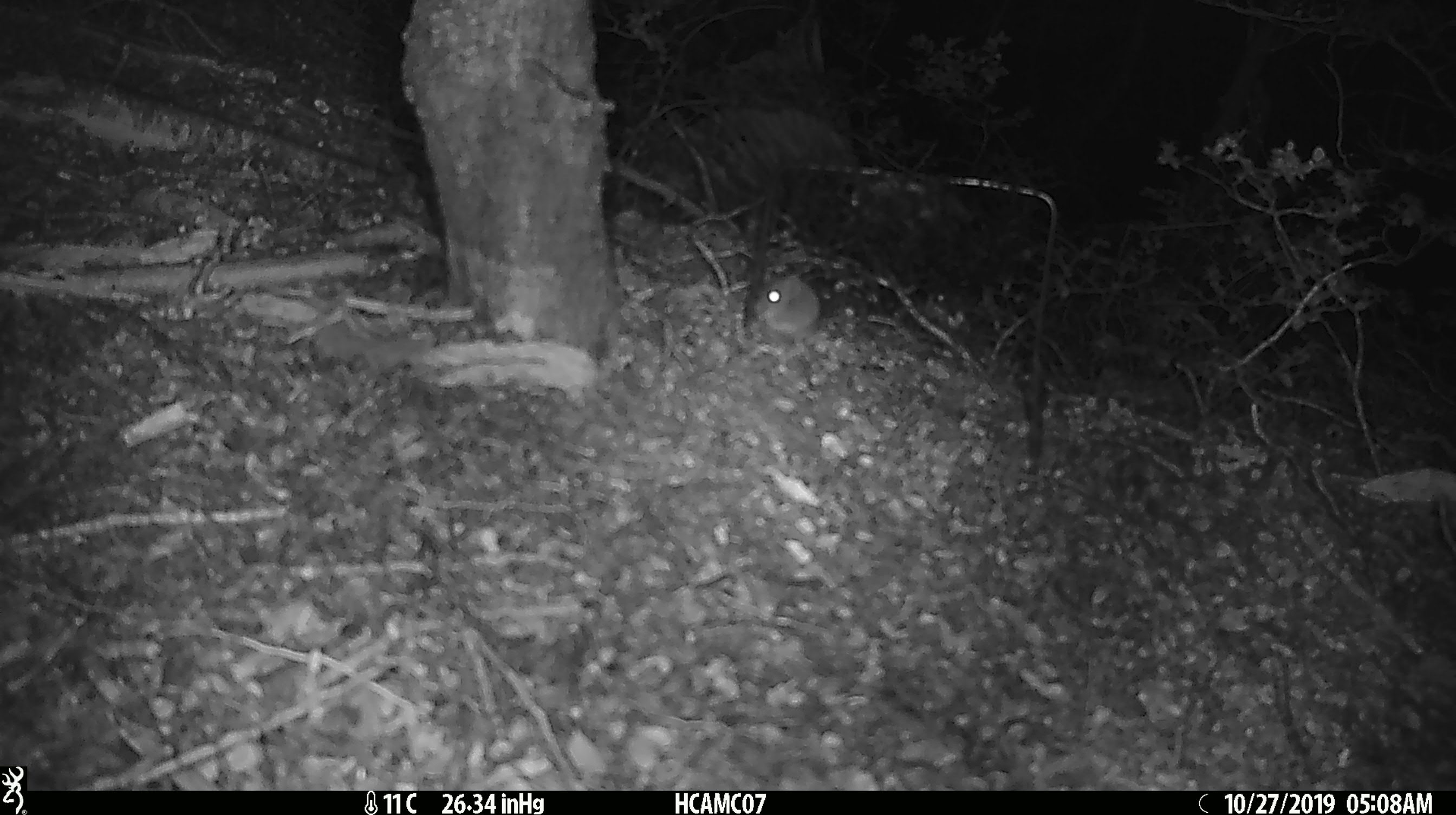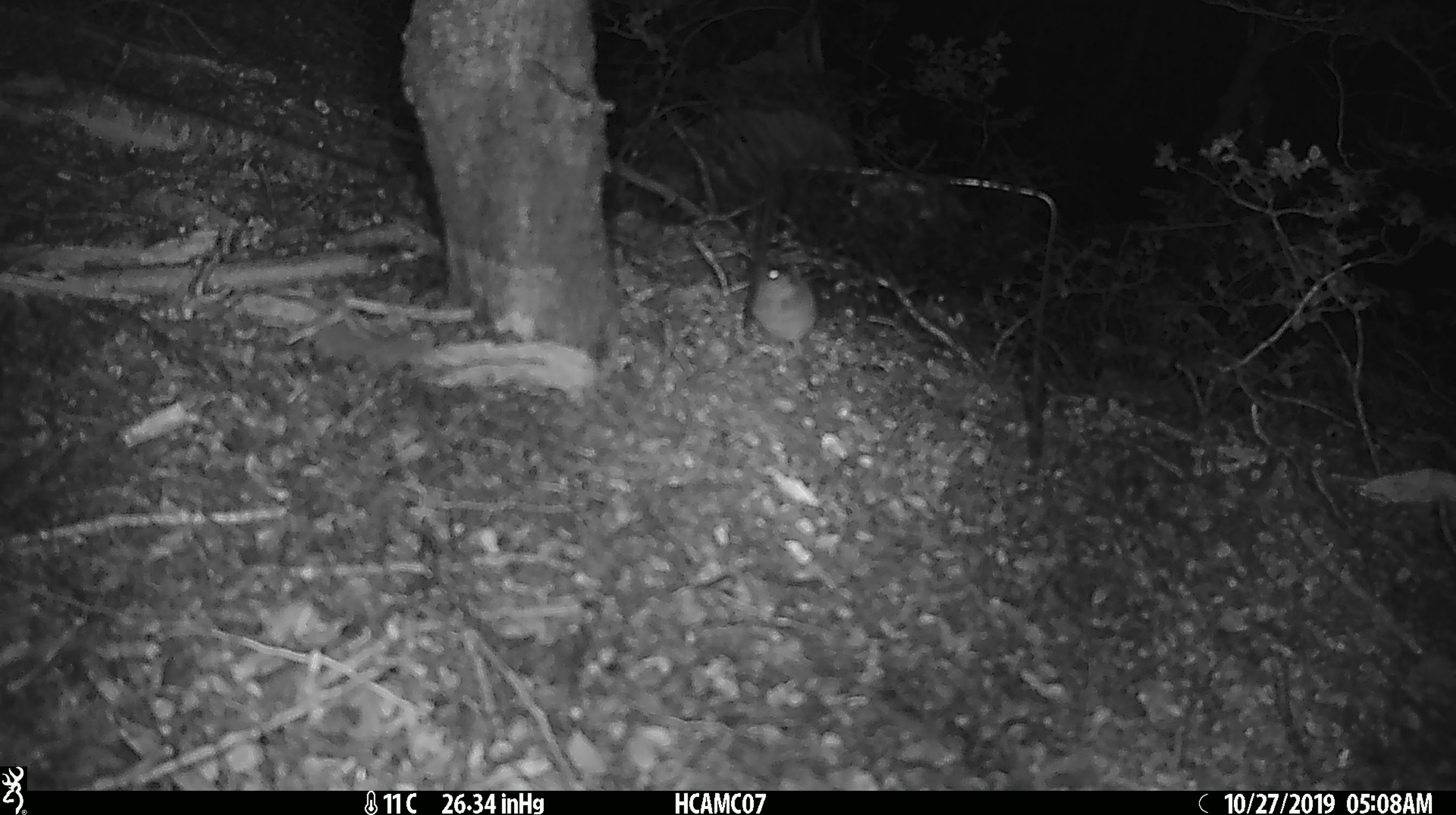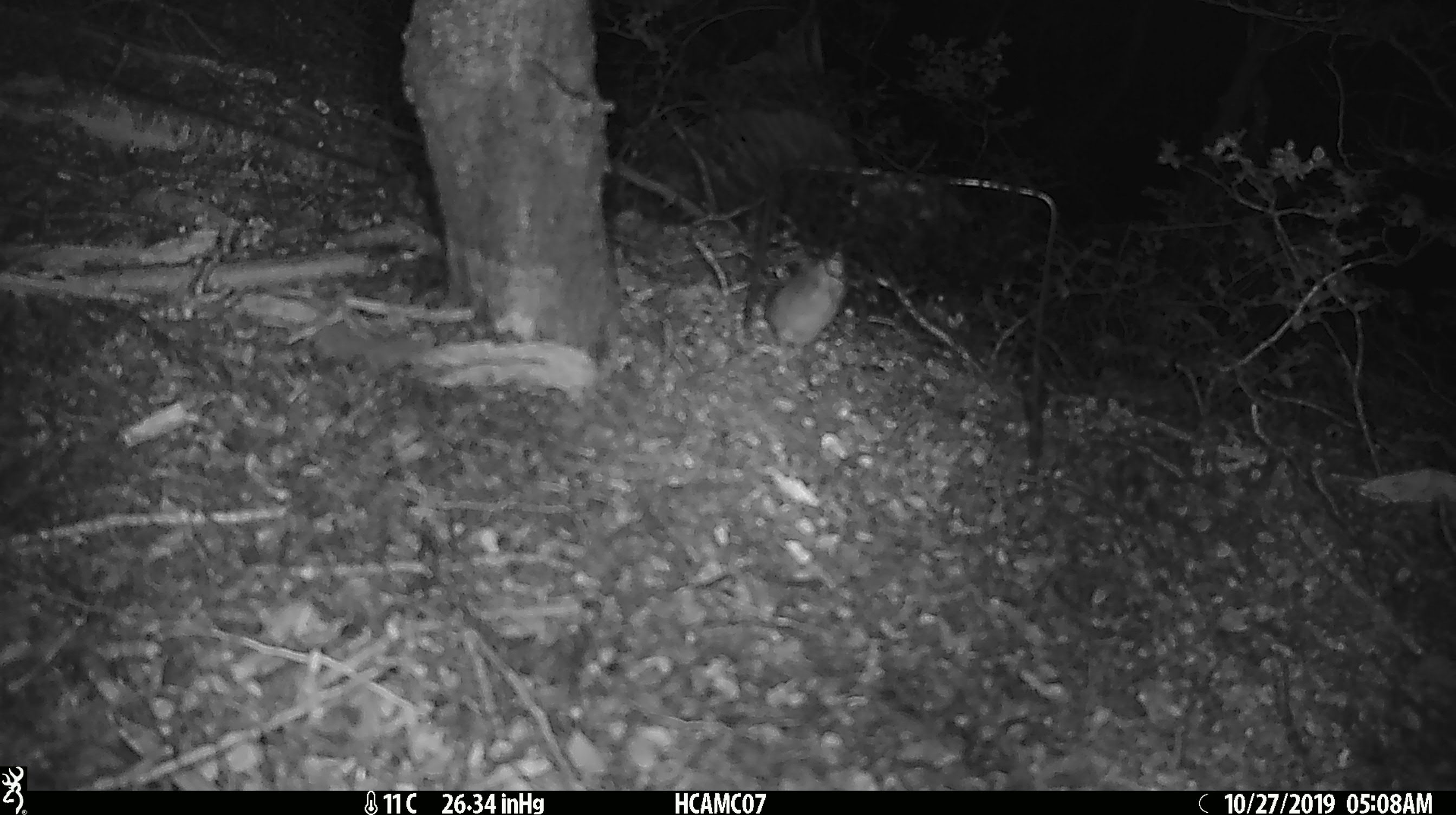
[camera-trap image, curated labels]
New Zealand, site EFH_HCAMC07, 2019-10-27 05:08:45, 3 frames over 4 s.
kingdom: Animalia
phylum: Chordata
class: Mammalia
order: Rodentia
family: Muridae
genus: Mus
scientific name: Mus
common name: mouse